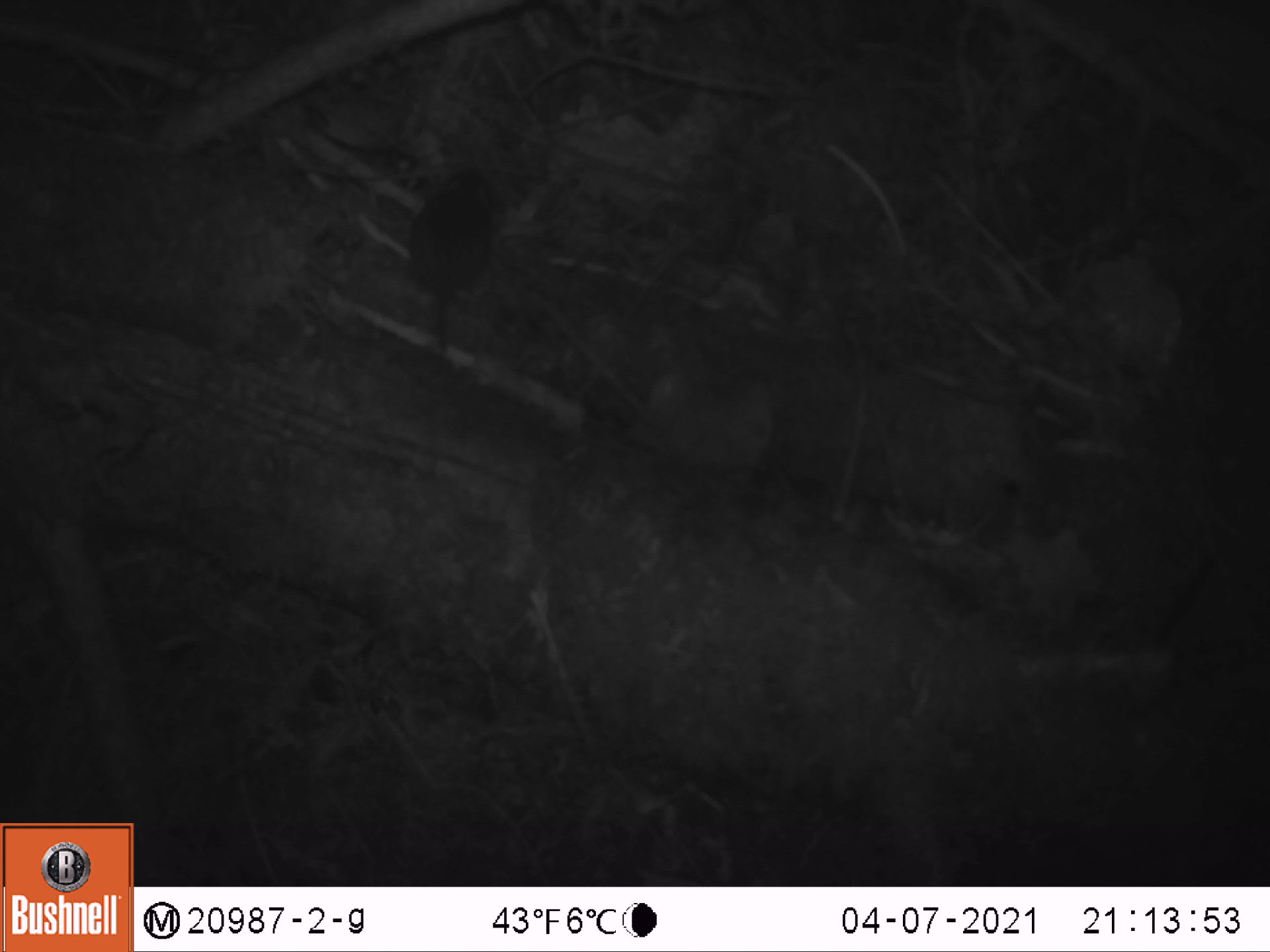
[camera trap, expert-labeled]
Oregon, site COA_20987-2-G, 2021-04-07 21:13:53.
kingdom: Animalia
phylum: Chordata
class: Mammalia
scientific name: Mammalia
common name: small mammal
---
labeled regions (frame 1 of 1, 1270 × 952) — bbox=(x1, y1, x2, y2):
small mammal: bbox=(407, 156, 504, 373)